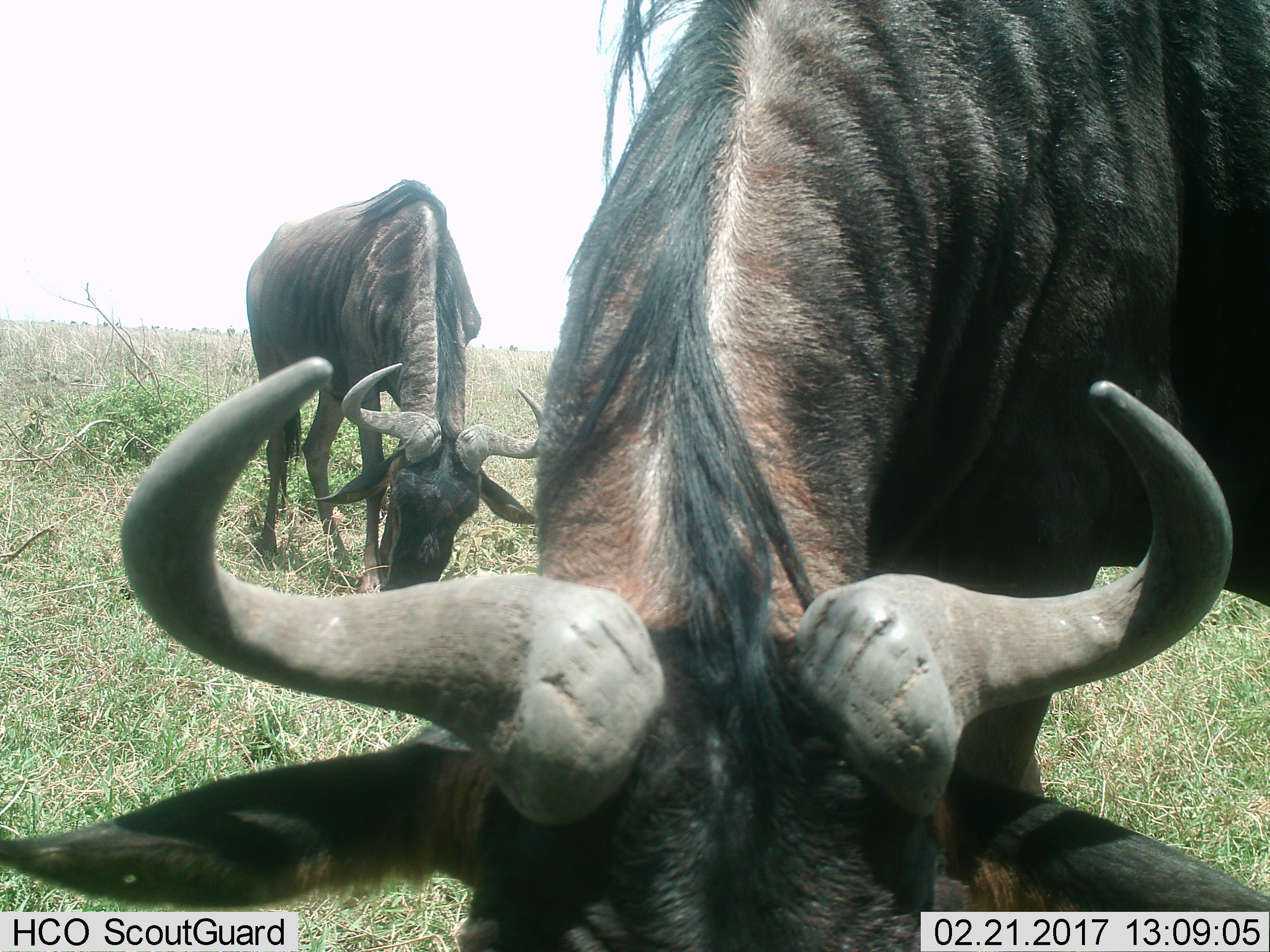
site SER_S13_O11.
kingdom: Animalia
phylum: Chordata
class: Mammalia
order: Artiodactyla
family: Bovidae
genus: Connochaetes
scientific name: Connochaetes taurinus taurinus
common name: blue wildebeest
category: wildebeestblue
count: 2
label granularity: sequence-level